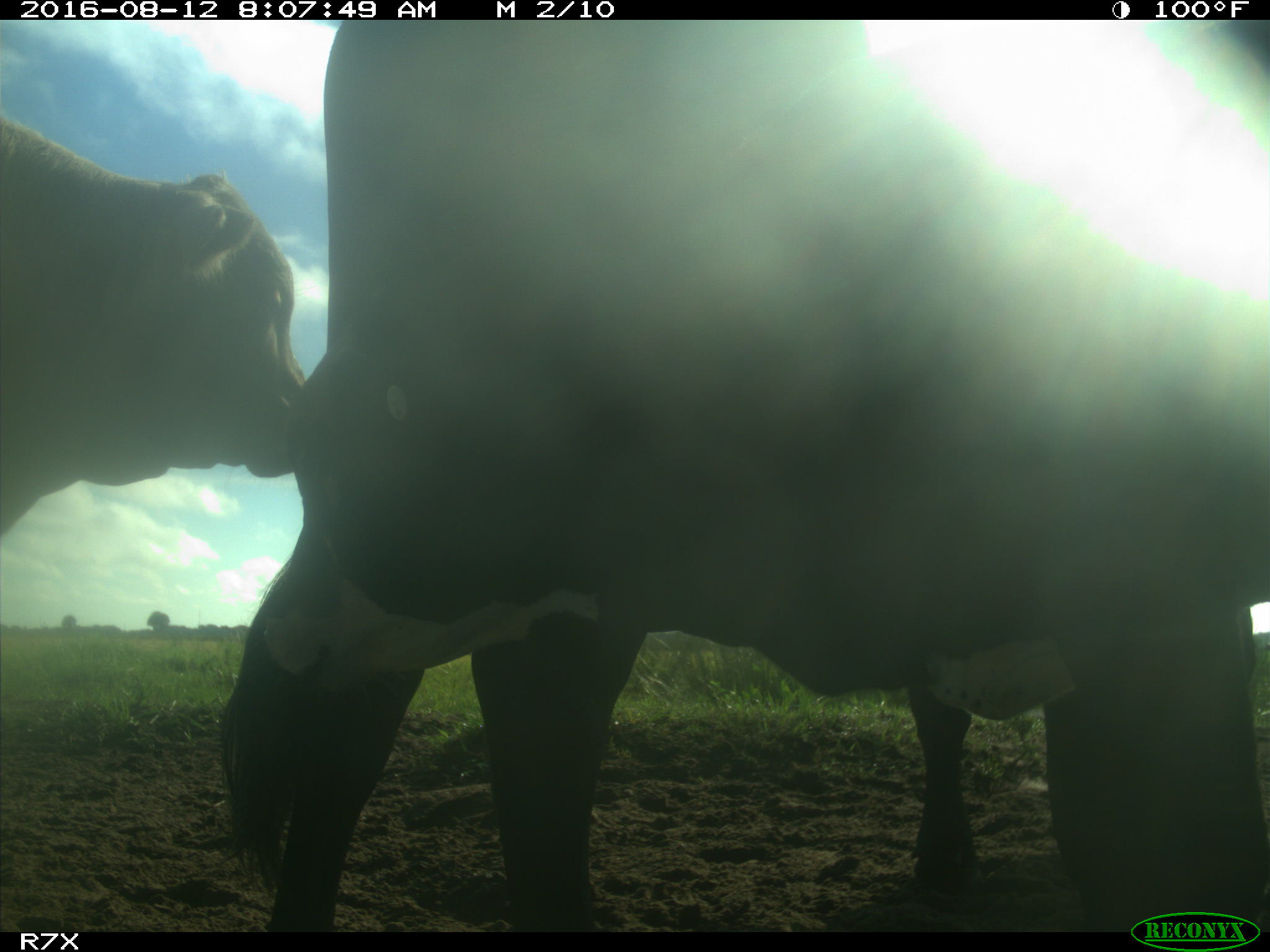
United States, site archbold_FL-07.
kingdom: Animalia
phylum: Chordata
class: Mammalia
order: Artiodactyla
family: Bovidae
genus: Bos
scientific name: Bos taurus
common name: domestic cow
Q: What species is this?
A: Bos taurus (domestic cow).